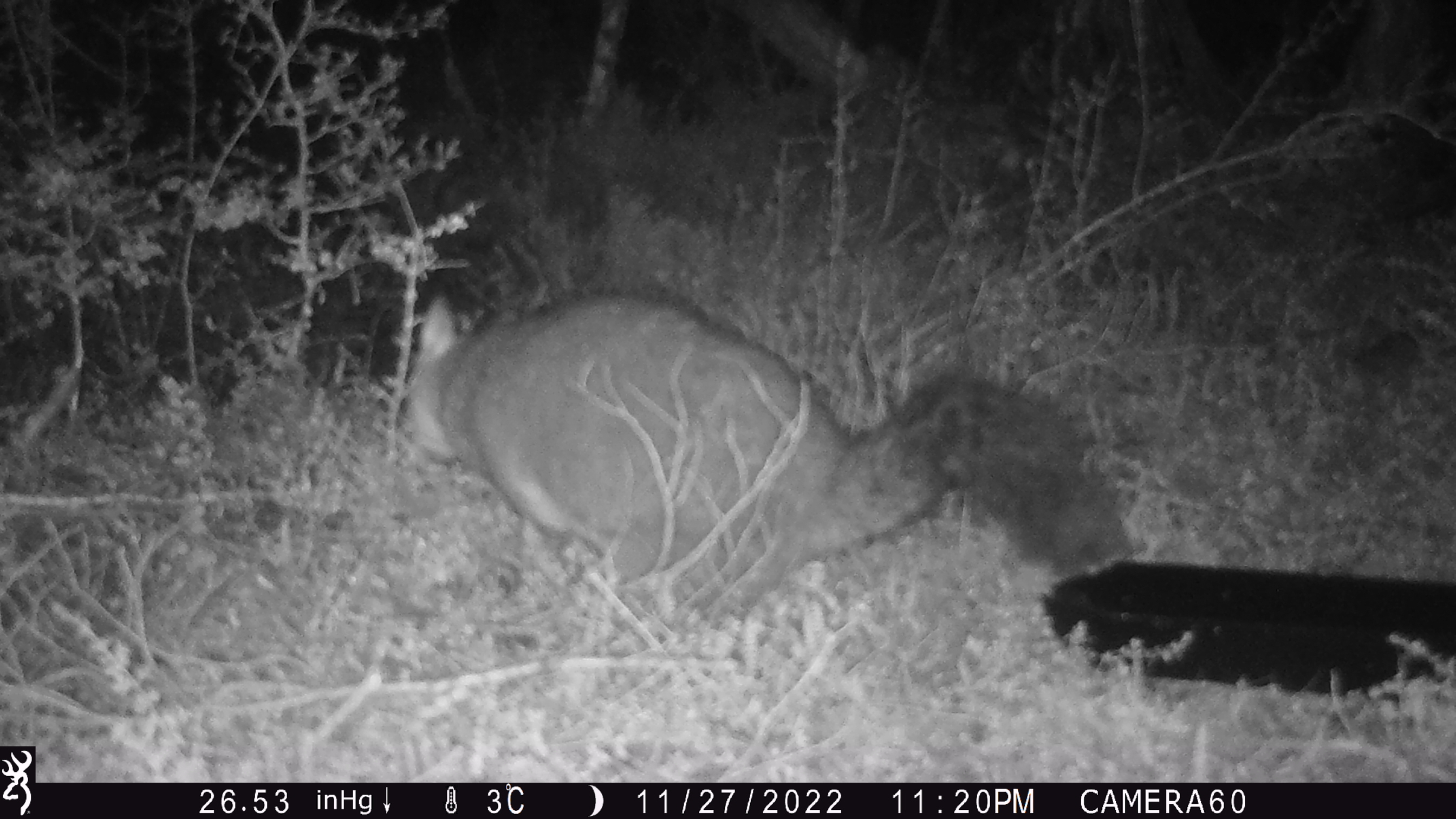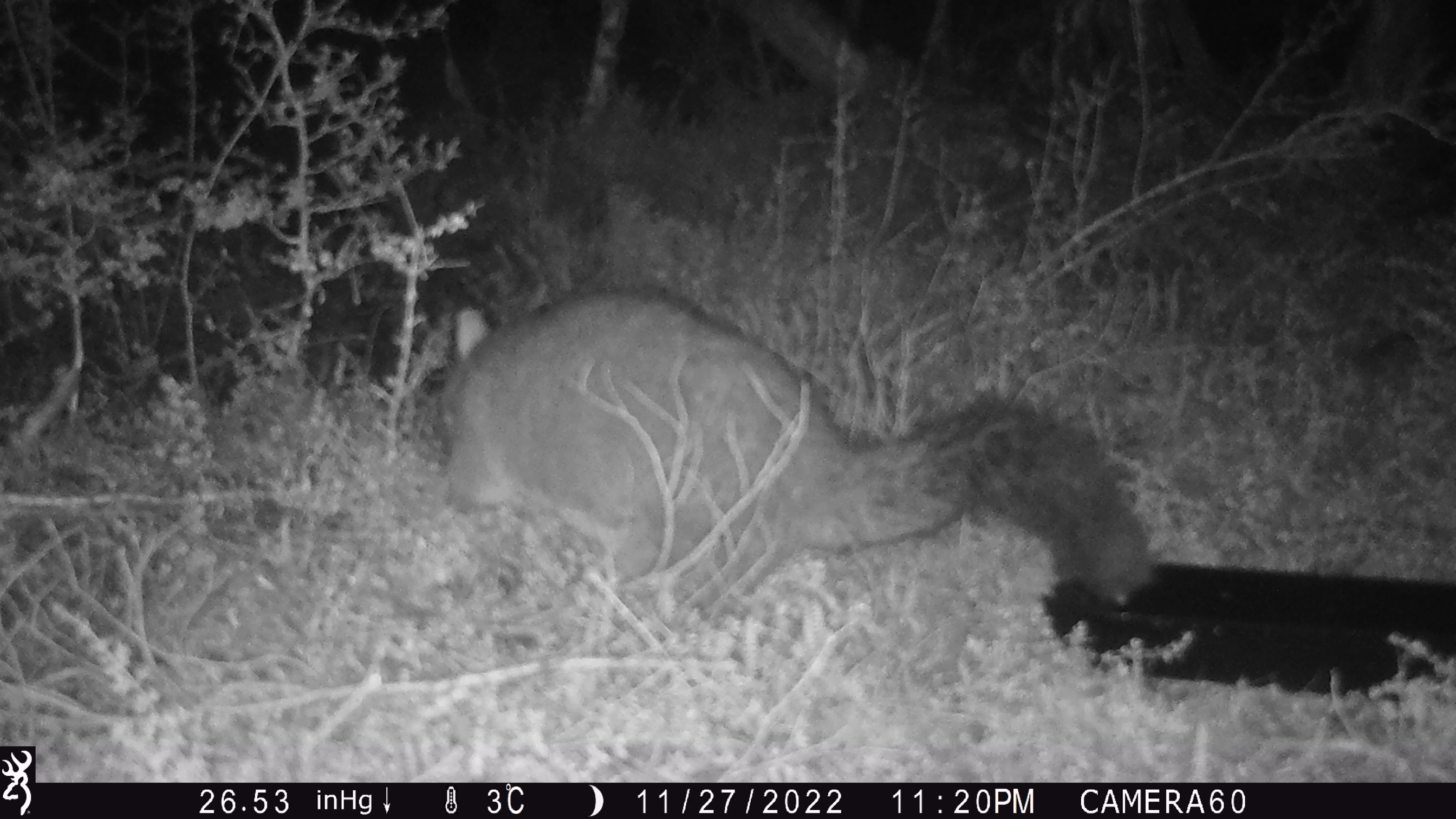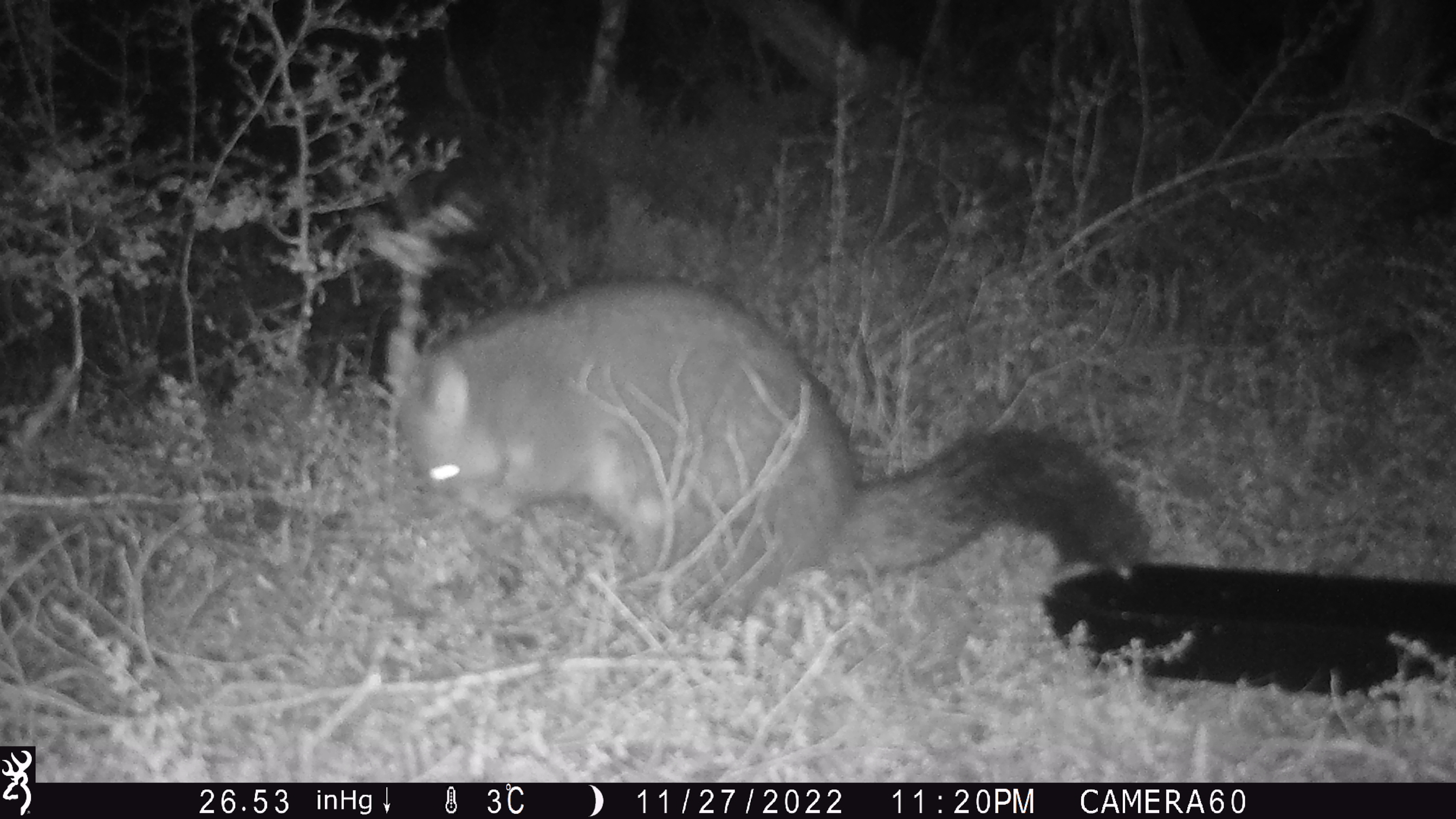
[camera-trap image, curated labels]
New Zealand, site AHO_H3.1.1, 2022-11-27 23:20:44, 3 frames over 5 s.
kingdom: Animalia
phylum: Chordata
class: Mammalia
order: Diprotodontia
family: Phalangeridae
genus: Trichosurus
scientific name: Trichosurus vulpecula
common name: common brushtail possum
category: possum